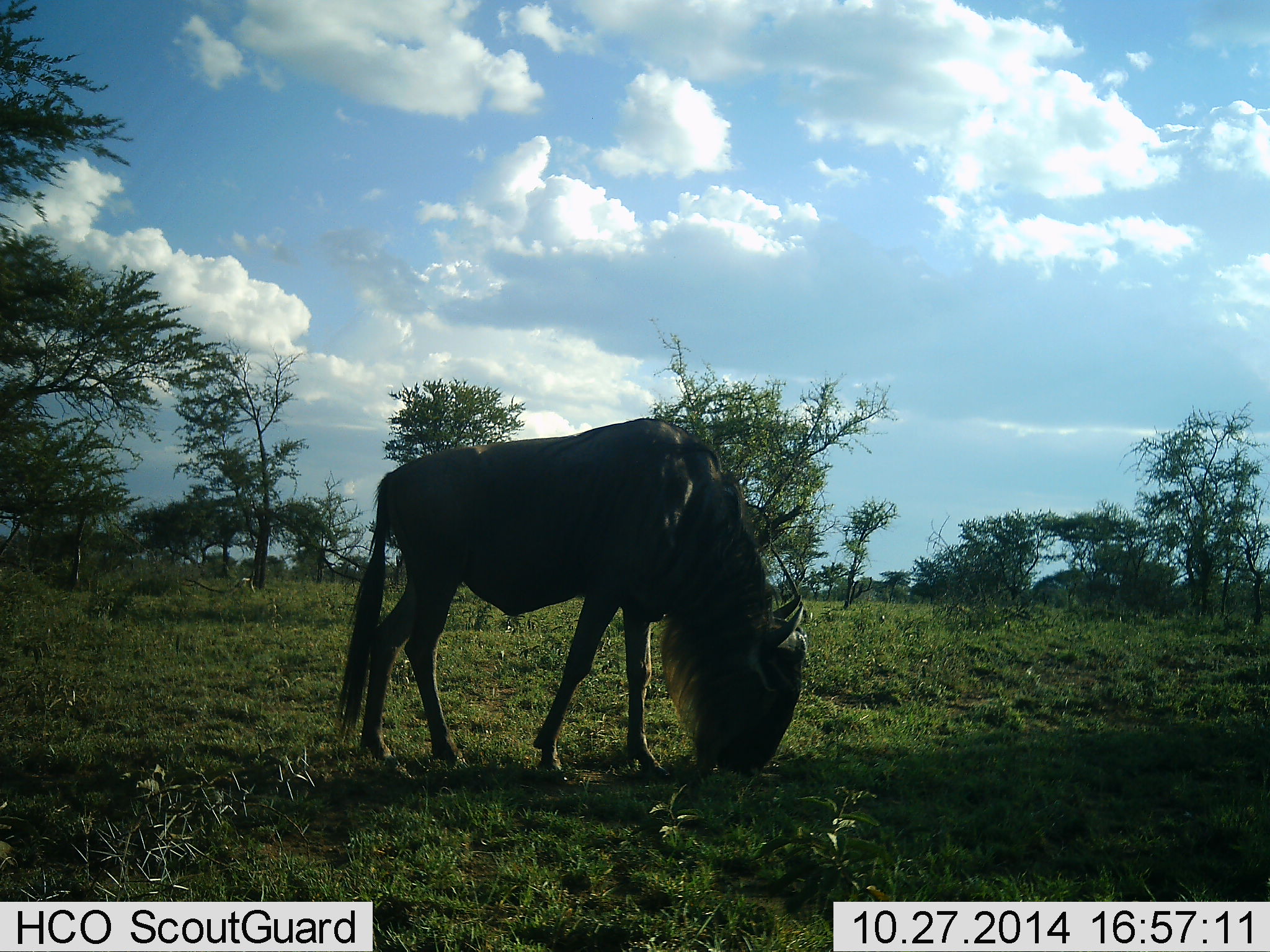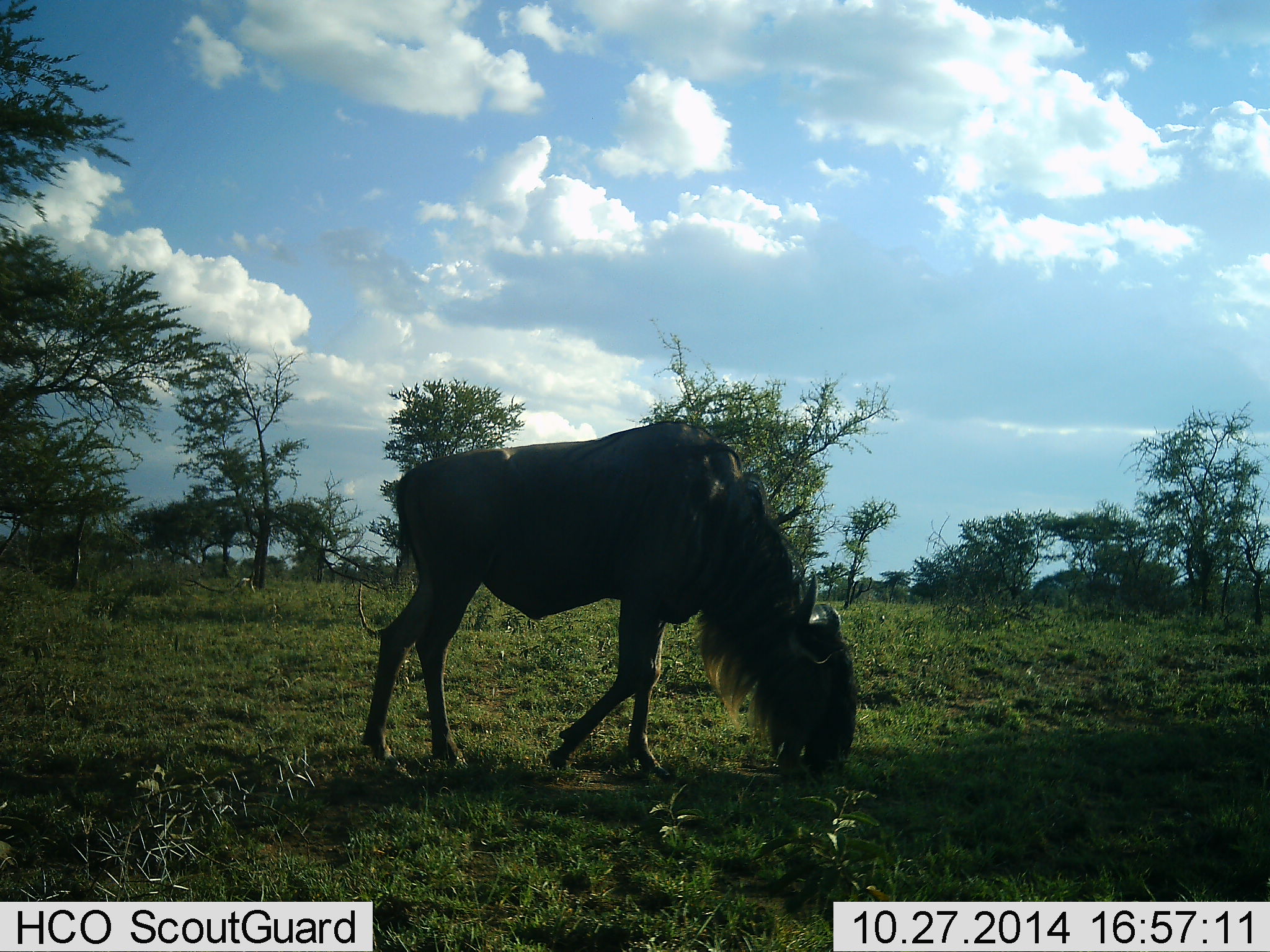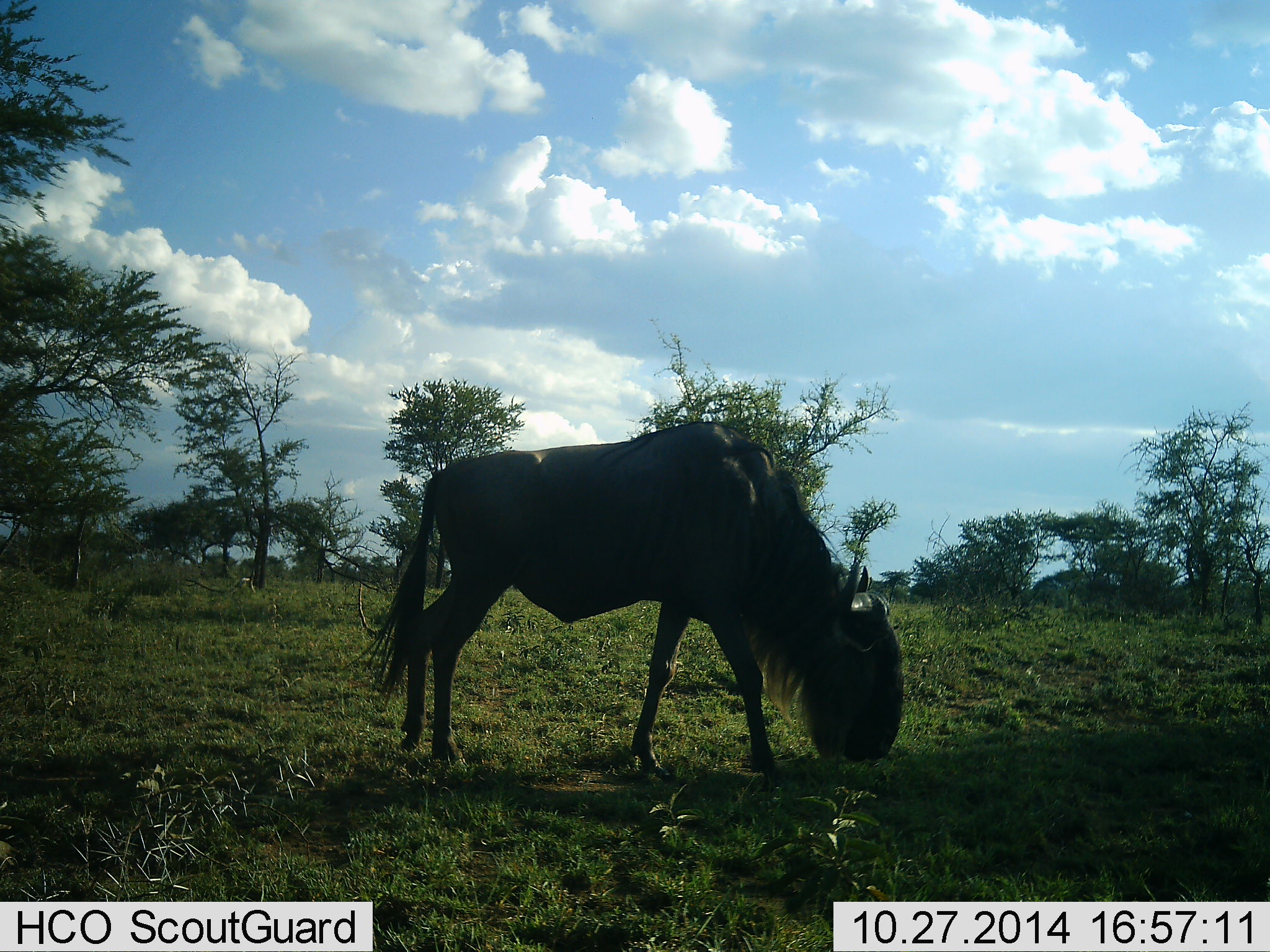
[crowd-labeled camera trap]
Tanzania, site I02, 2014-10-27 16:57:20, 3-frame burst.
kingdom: Animalia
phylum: Chordata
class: Mammalia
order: Artiodactyla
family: Bovidae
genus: Connochaetes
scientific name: Connochaetes taurinus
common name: blue wildebeest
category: wildebeest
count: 1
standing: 10%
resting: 0%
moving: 30%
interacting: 0%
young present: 0%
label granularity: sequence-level